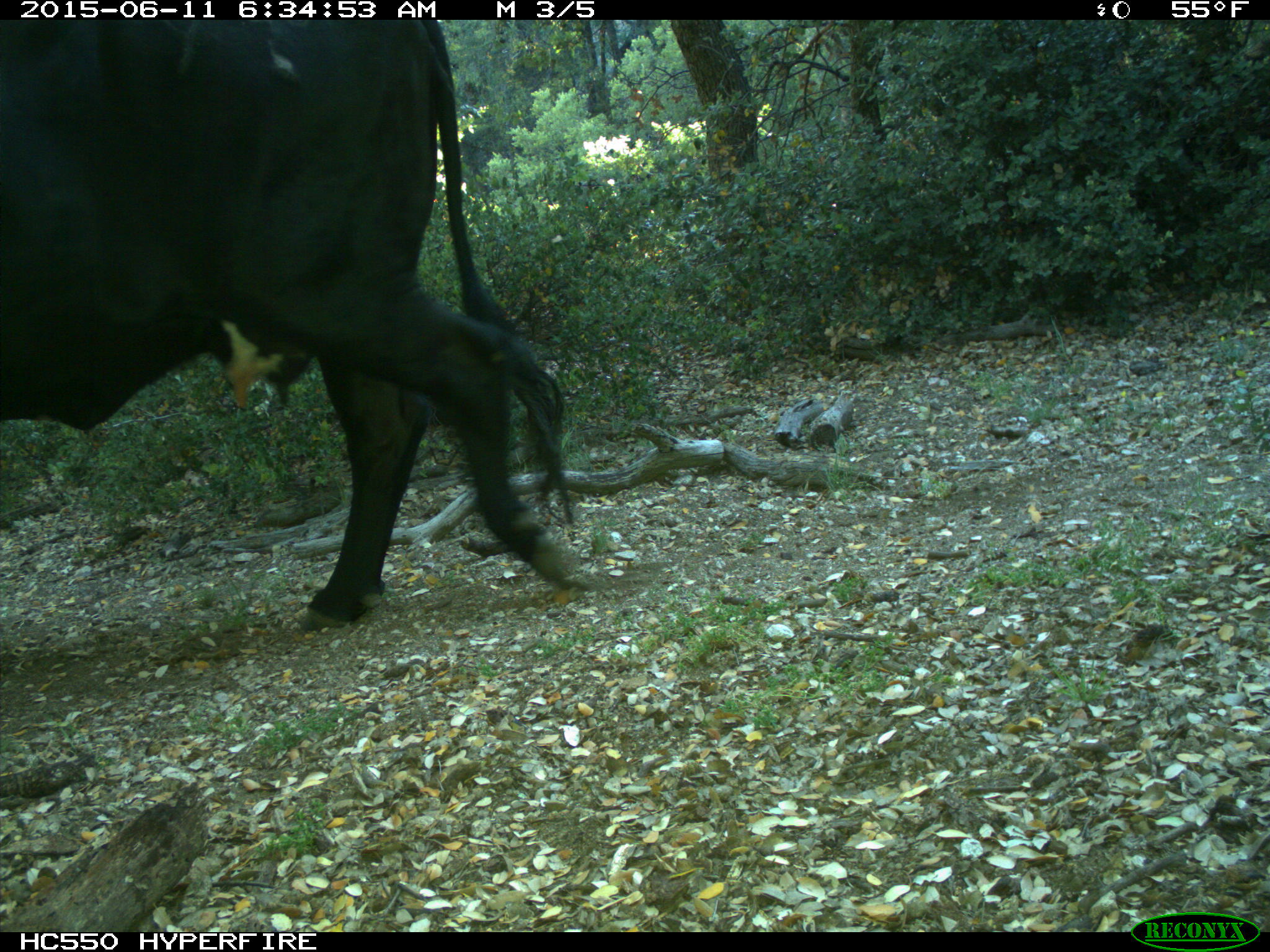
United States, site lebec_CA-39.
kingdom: Animalia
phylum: Chordata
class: Mammalia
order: Artiodactyla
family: Bovidae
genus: Bos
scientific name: Bos taurus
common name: domestic cow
Bos taurus (domestic cow).